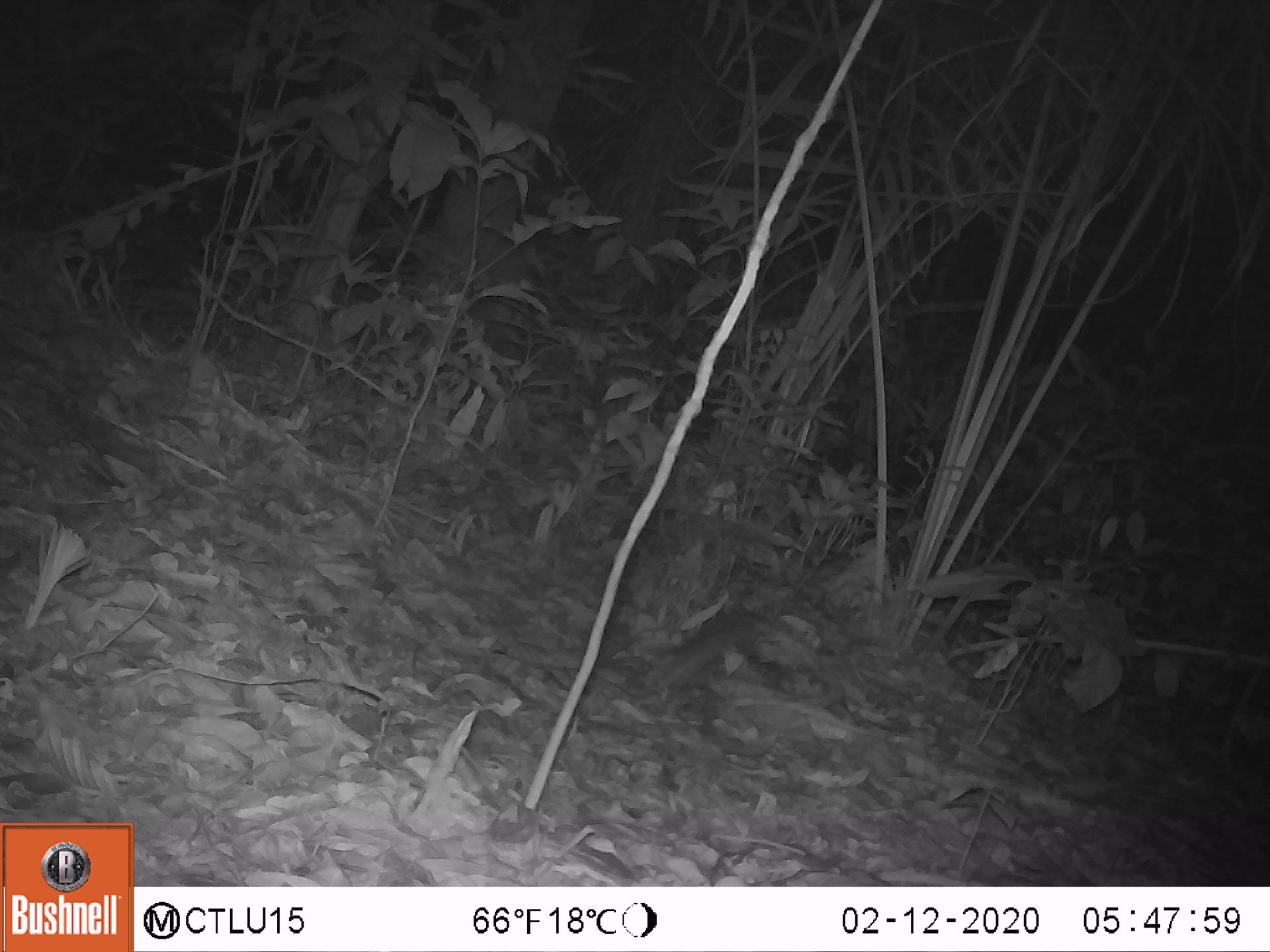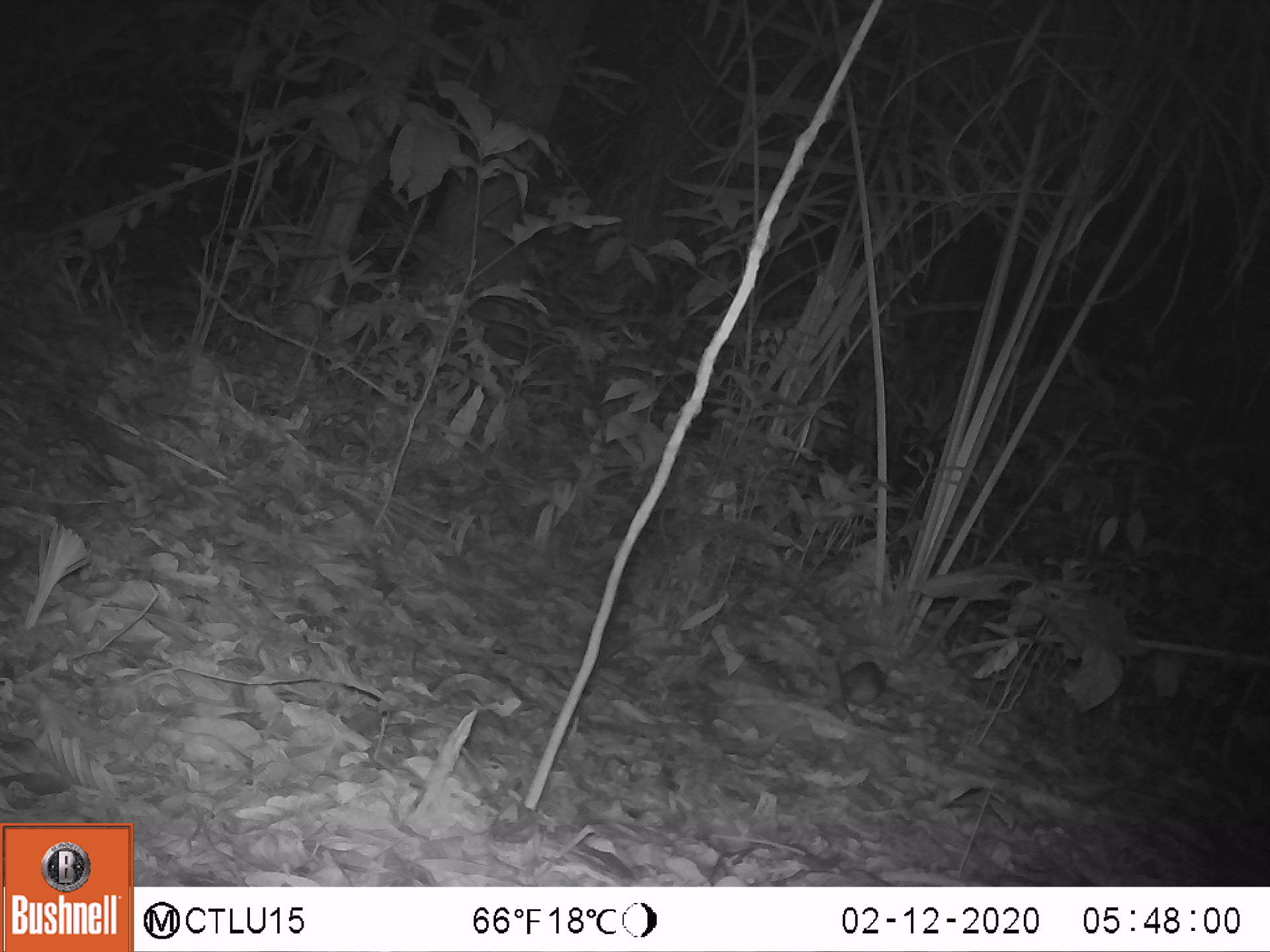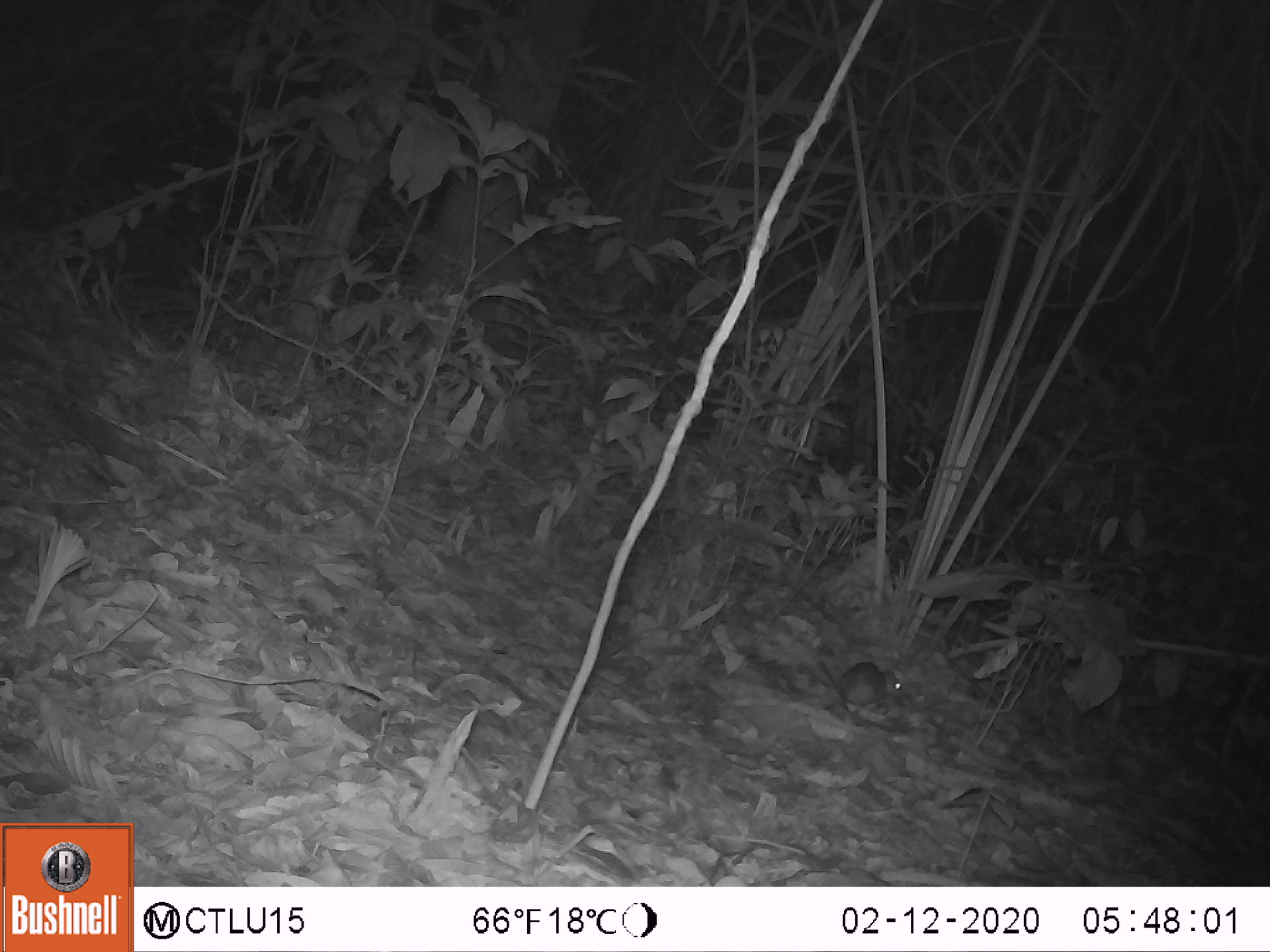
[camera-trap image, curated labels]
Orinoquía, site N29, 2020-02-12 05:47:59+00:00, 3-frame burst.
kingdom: Animalia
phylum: Chordata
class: Mammalia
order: Rodentia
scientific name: Rodentia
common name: rodent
Rodent (Rodentia).